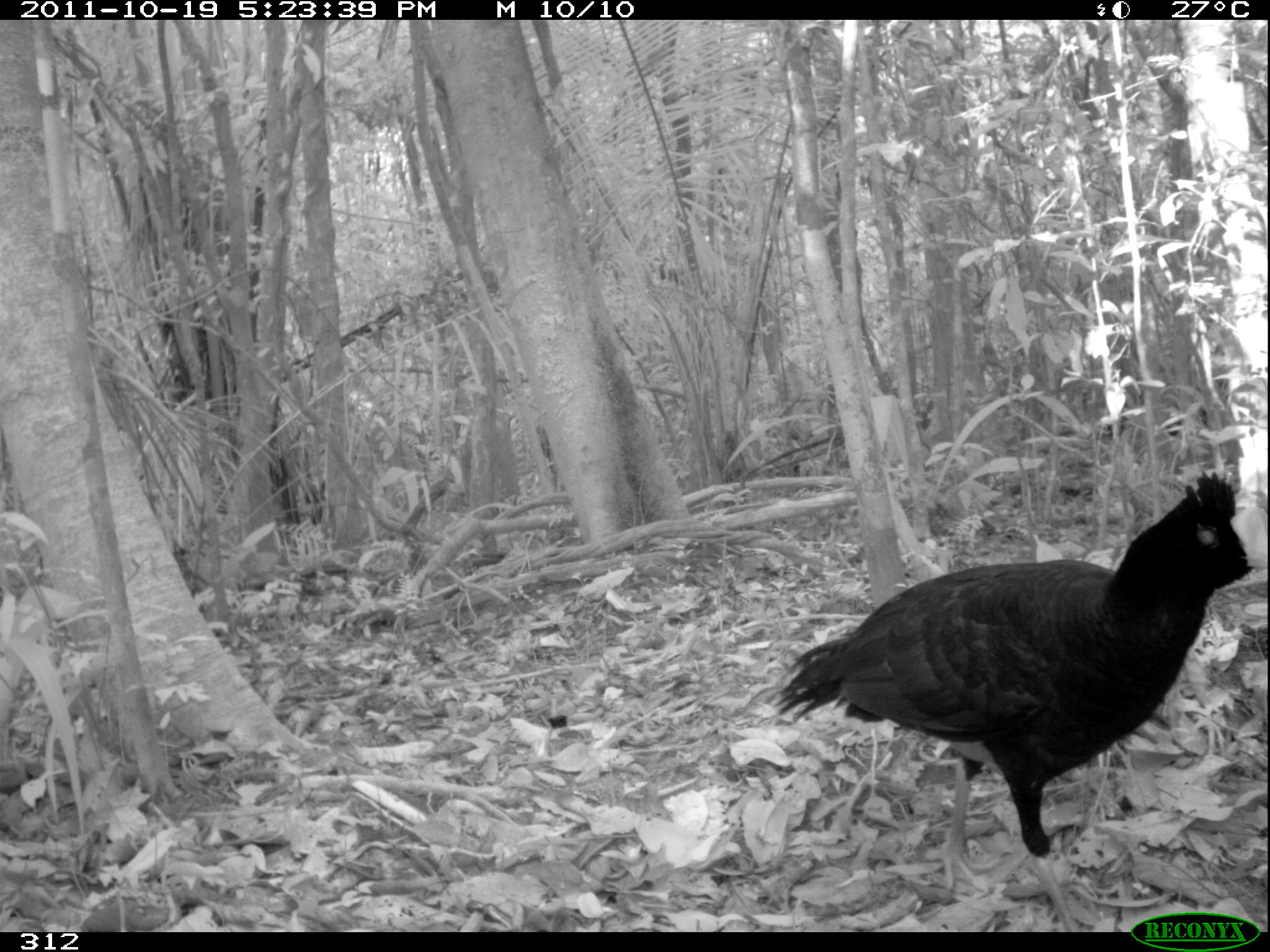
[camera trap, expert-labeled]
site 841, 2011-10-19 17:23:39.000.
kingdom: Animalia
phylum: Chordata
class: Aves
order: Galliformes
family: Cracidae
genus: Mitu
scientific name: Mitu tuberosum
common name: razor-billed curassow